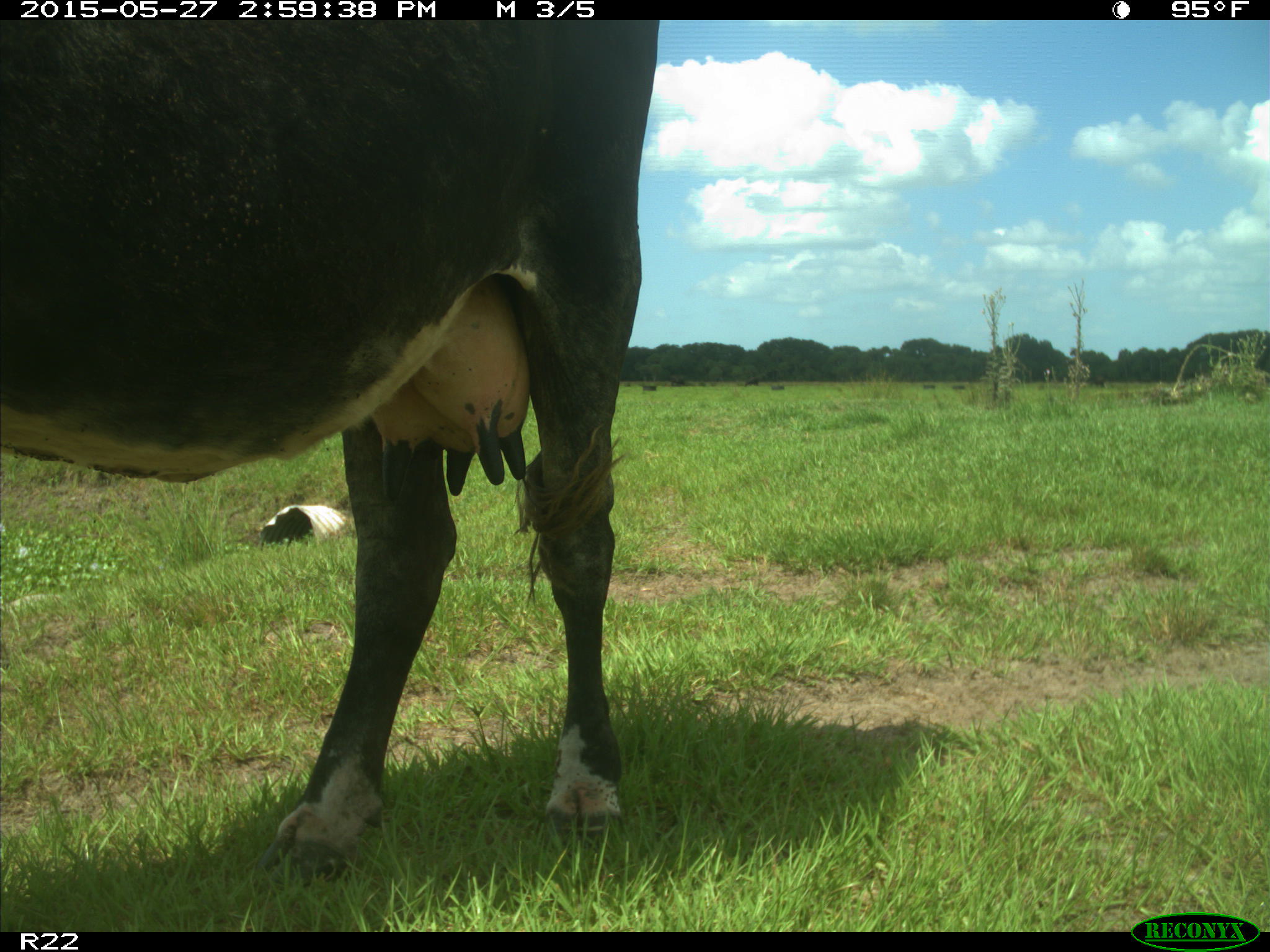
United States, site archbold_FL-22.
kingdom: Animalia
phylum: Chordata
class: Mammalia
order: Artiodactyla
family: Bovidae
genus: Bos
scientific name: Bos taurus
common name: domestic cow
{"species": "Bos taurus (domestic cow)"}